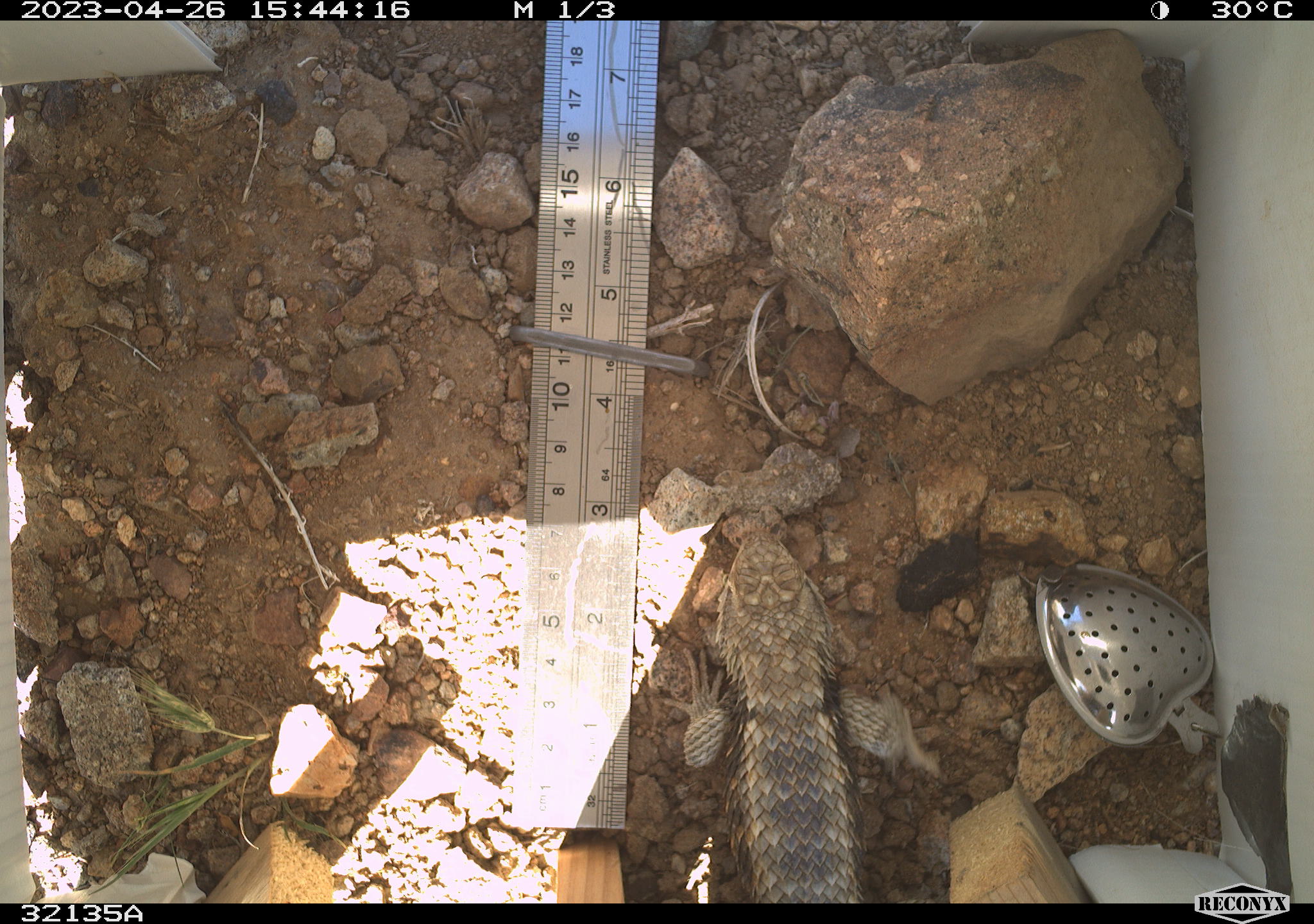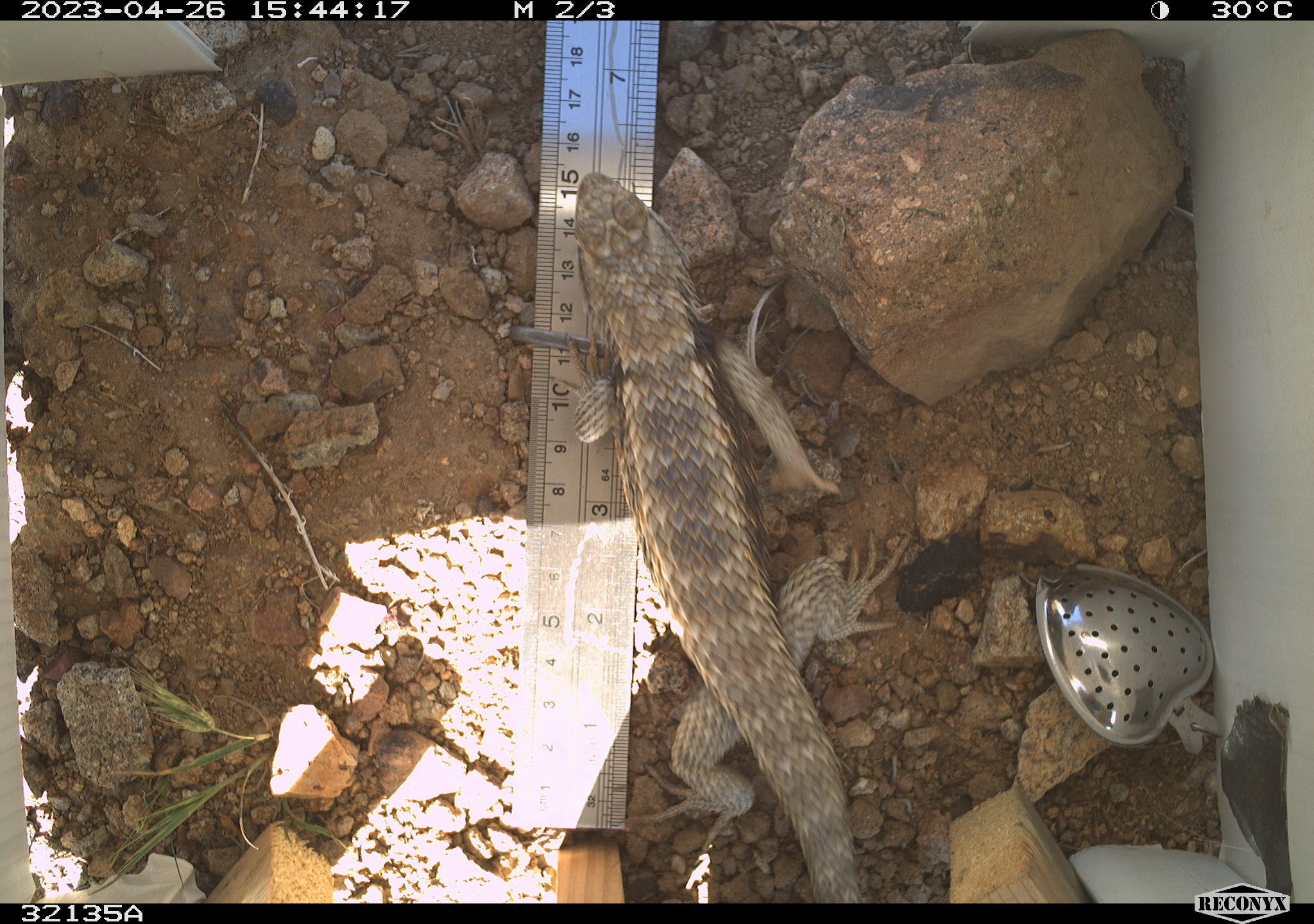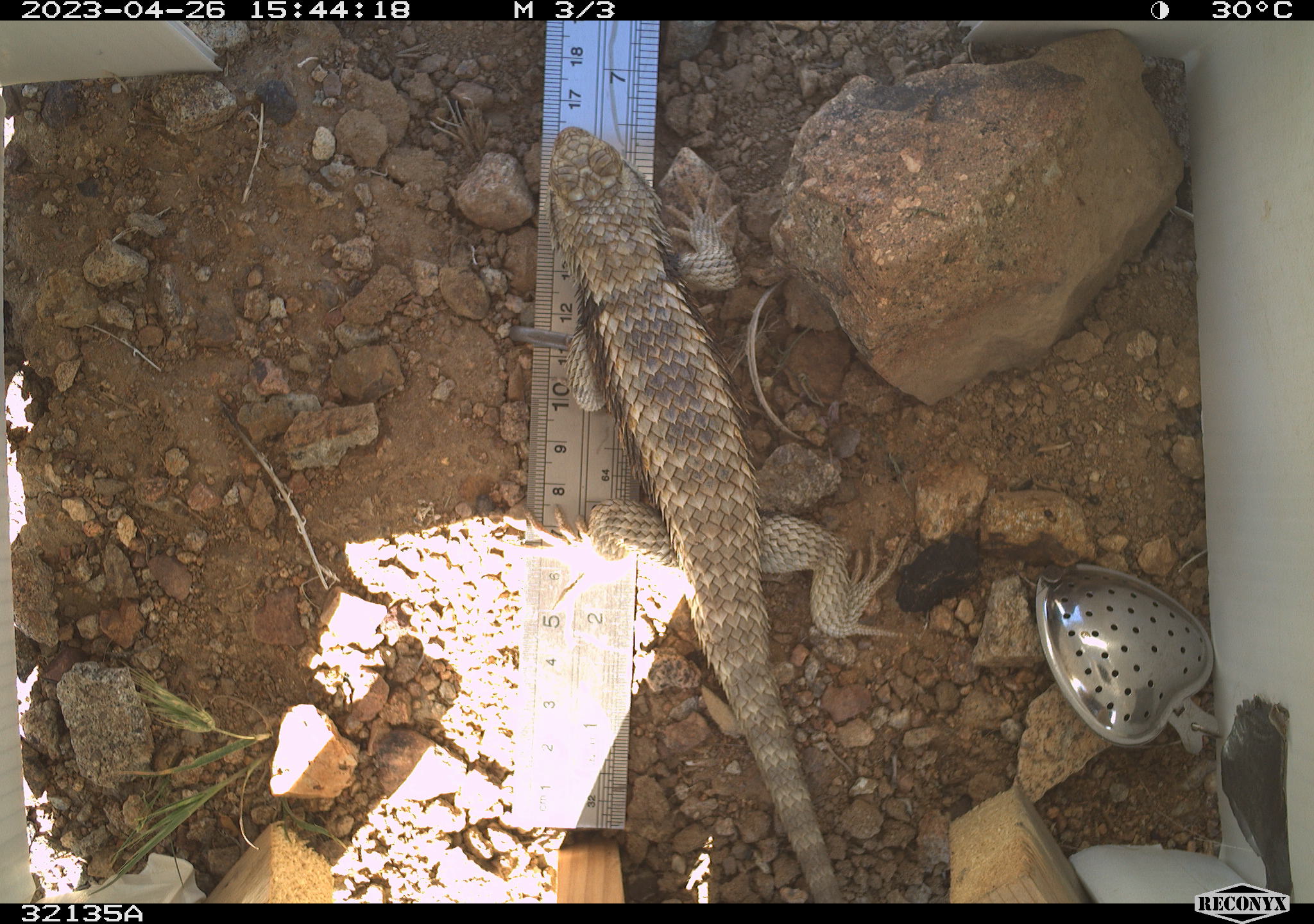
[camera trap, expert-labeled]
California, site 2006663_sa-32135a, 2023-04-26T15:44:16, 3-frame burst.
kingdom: Animalia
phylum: Chordata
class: Reptilia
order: Squamata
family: Phrynosomatidae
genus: Sceloporus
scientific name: Sceloporus uniformis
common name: yellow-backed spiny lizard